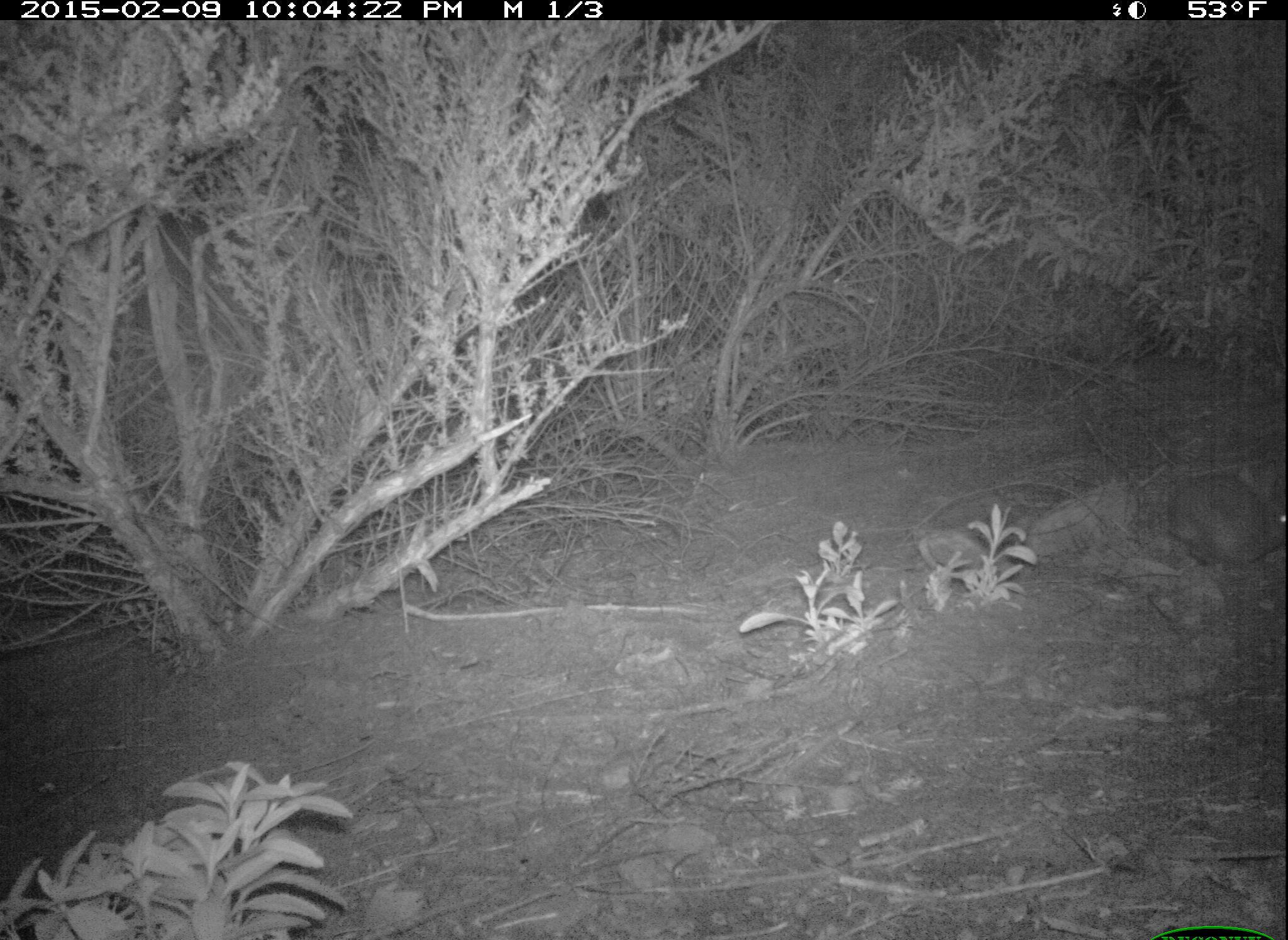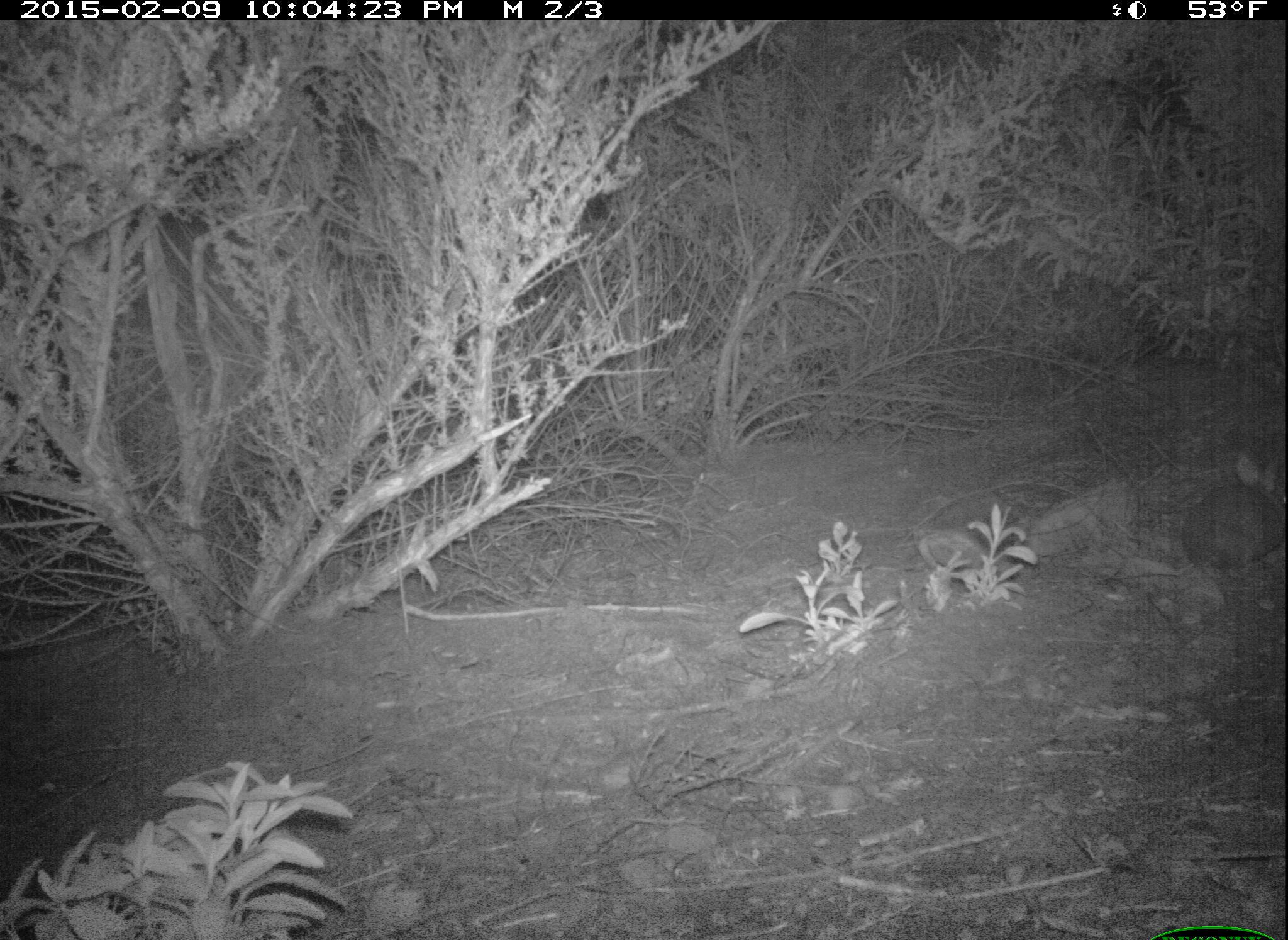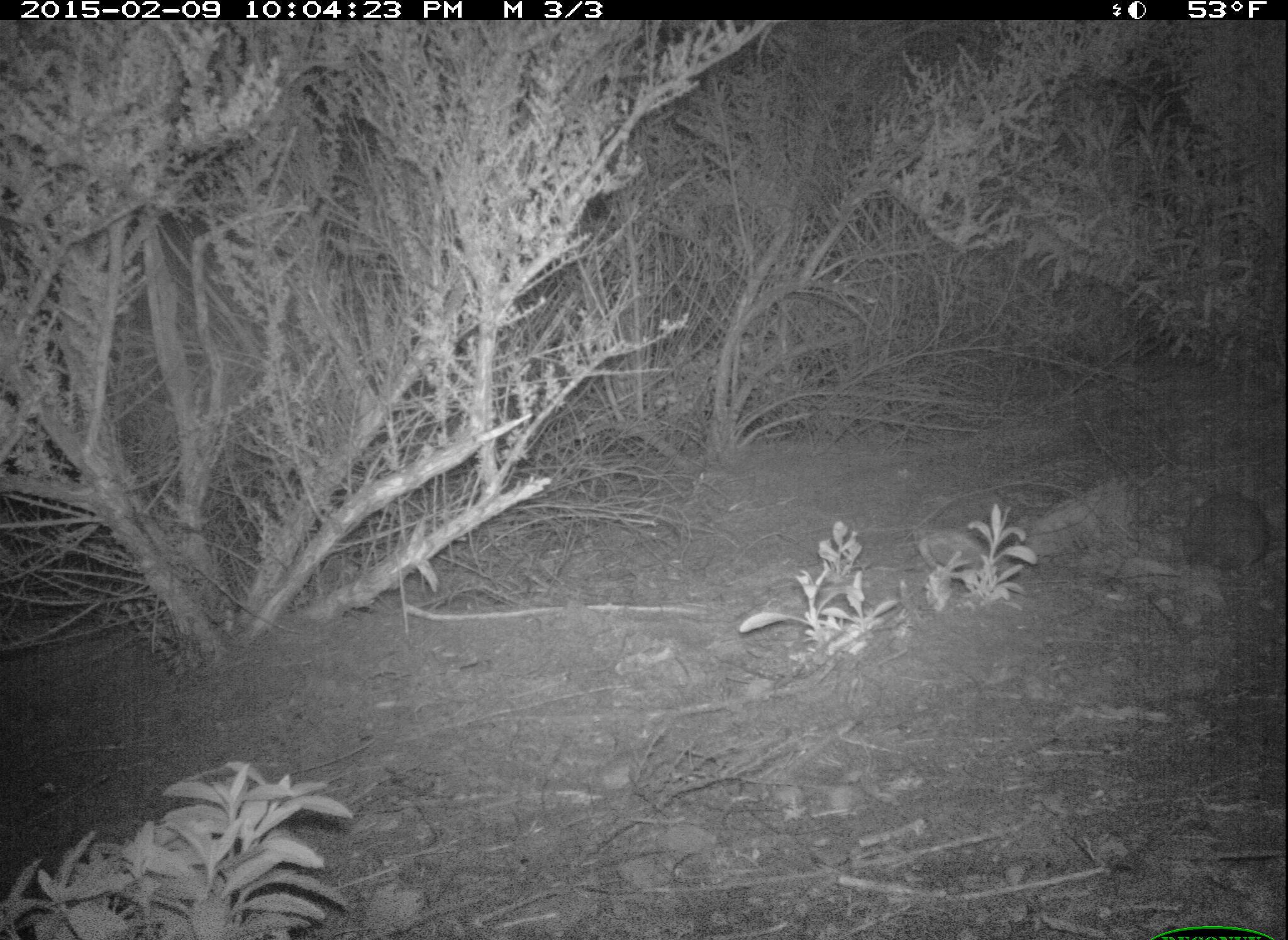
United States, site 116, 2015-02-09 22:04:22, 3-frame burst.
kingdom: Animalia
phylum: Chordata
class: Mammalia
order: Lagomorpha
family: Leporidae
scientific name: Leporidae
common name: rabbits and hares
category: rabbit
Rabbit (rabbits and hares) (Leporidae).